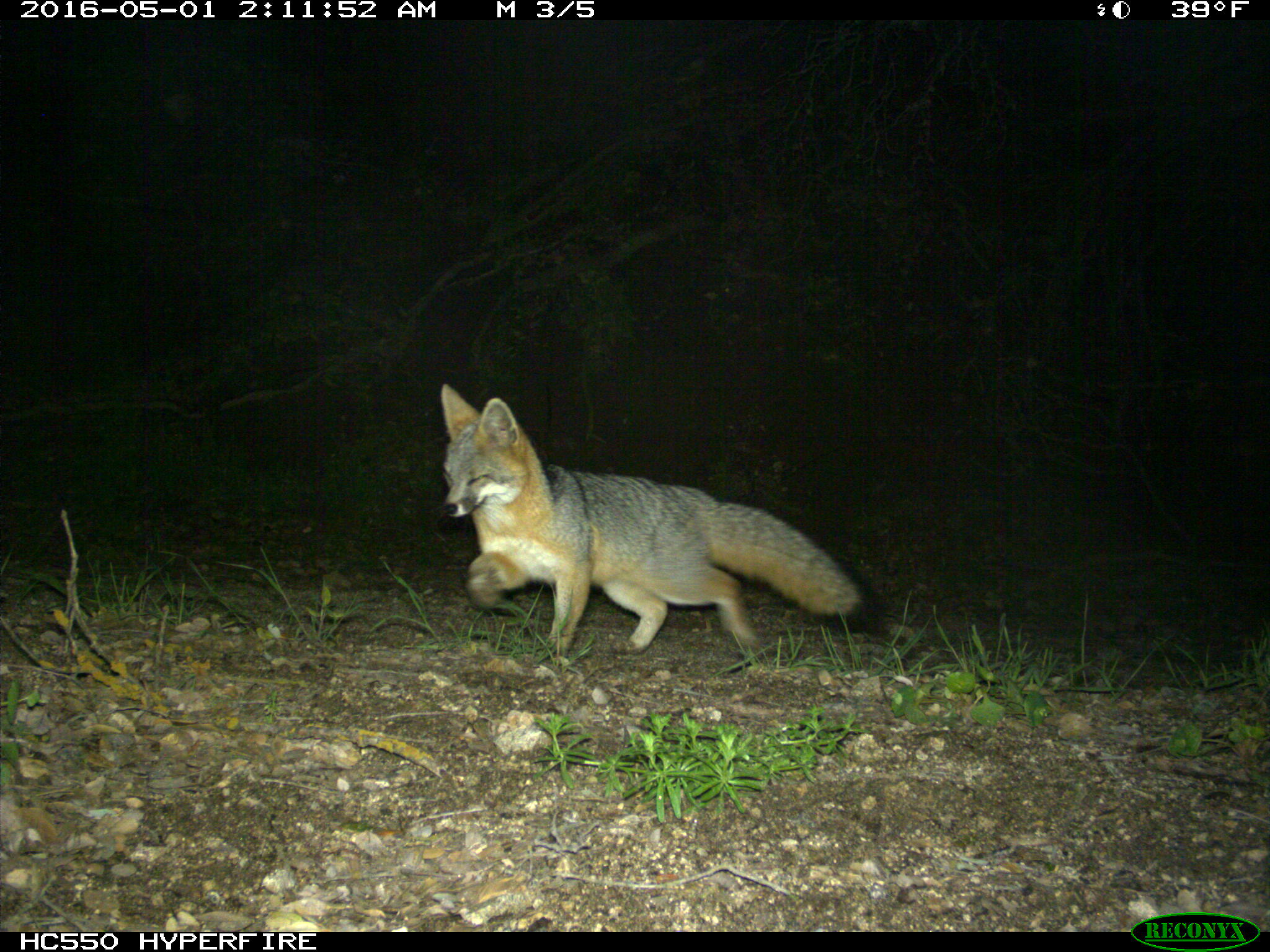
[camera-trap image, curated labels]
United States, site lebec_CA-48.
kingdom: Animalia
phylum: Chordata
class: Mammalia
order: Carnivora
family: Canidae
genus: Urocyon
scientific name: Urocyon cinereoargenteus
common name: gray fox